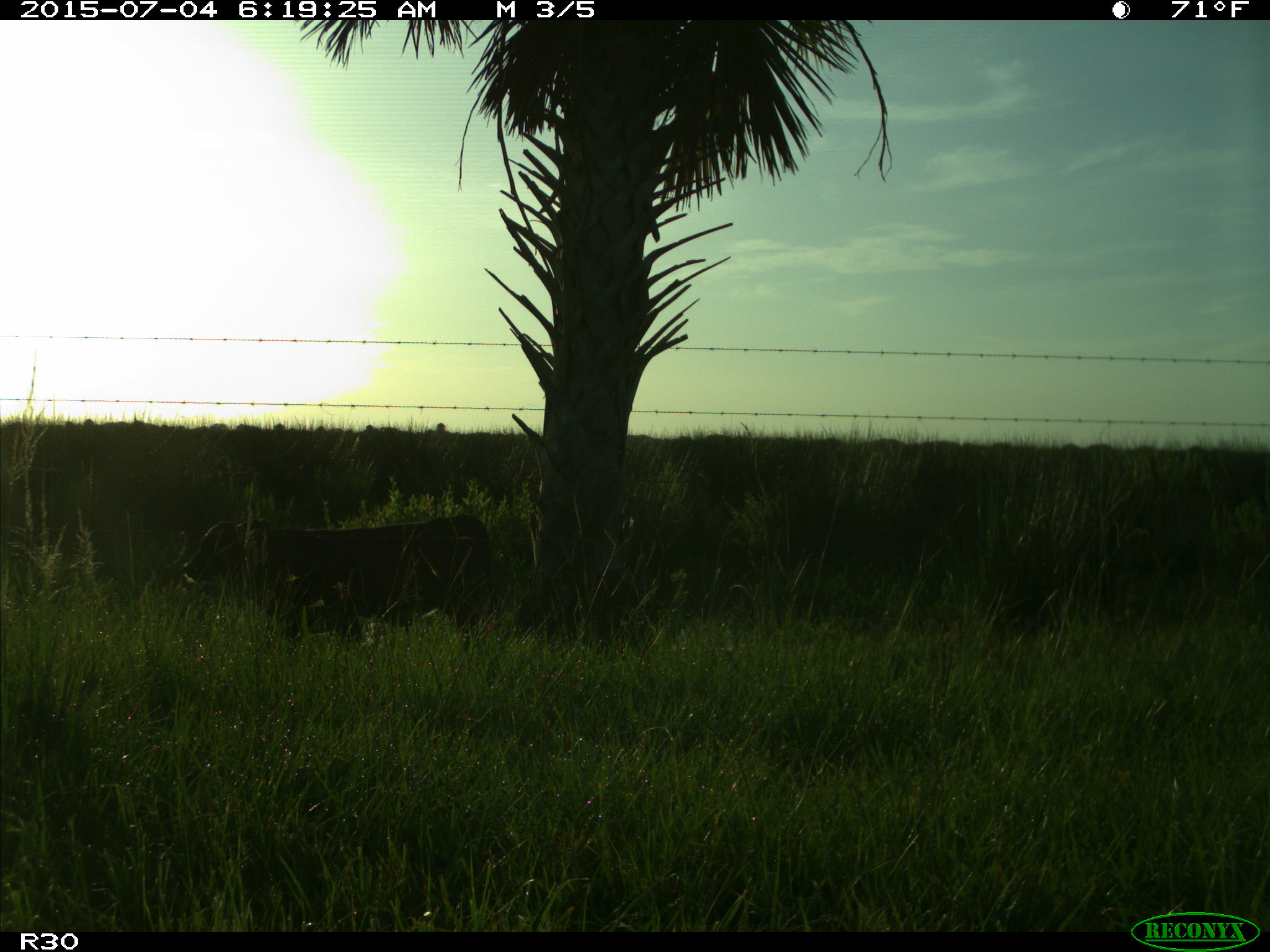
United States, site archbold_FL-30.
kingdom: Animalia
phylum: Chordata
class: Mammalia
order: Artiodactyla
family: Bovidae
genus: Bos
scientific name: Bos taurus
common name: domestic cow